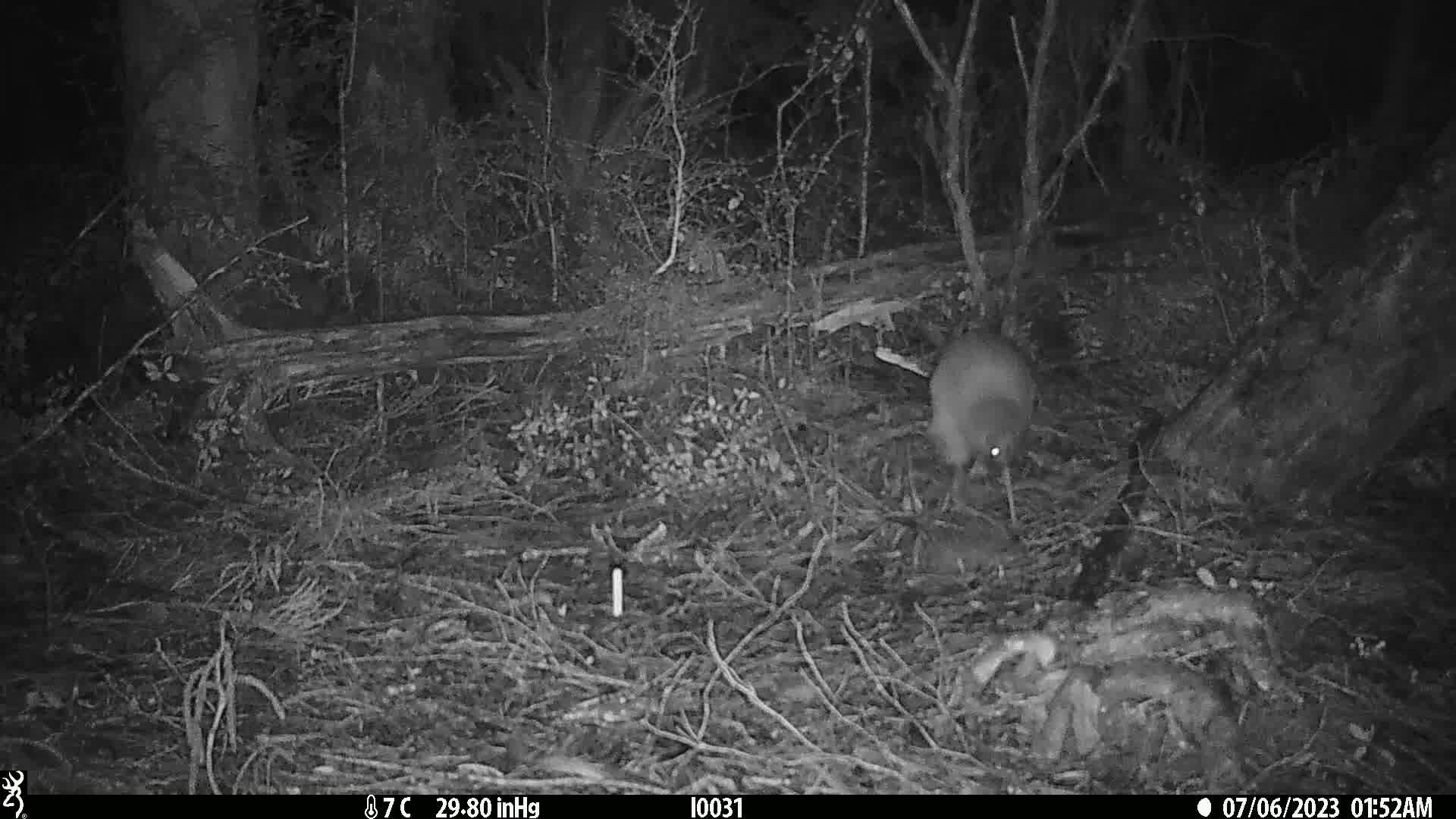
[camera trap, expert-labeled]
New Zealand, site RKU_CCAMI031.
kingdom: Animalia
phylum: Chordata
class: Aves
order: Apterygiformes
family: Apterygidae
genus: Apteryx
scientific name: Apteryx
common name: kiwi